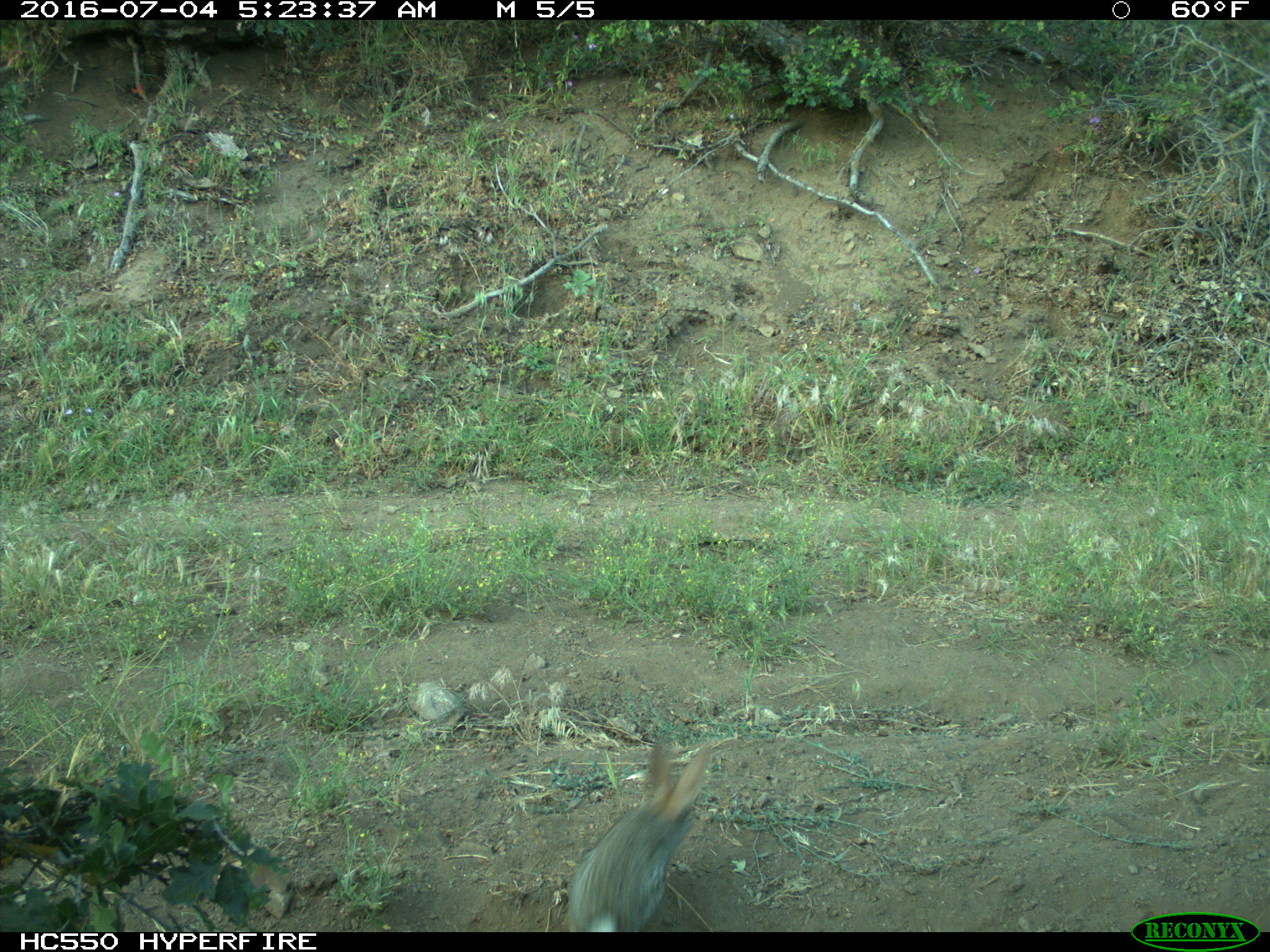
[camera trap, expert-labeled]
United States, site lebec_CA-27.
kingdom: Animalia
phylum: Chordata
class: Mammalia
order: Lagomorpha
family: Leporidae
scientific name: Leporidae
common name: rabbits and hares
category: unidentified rabbit